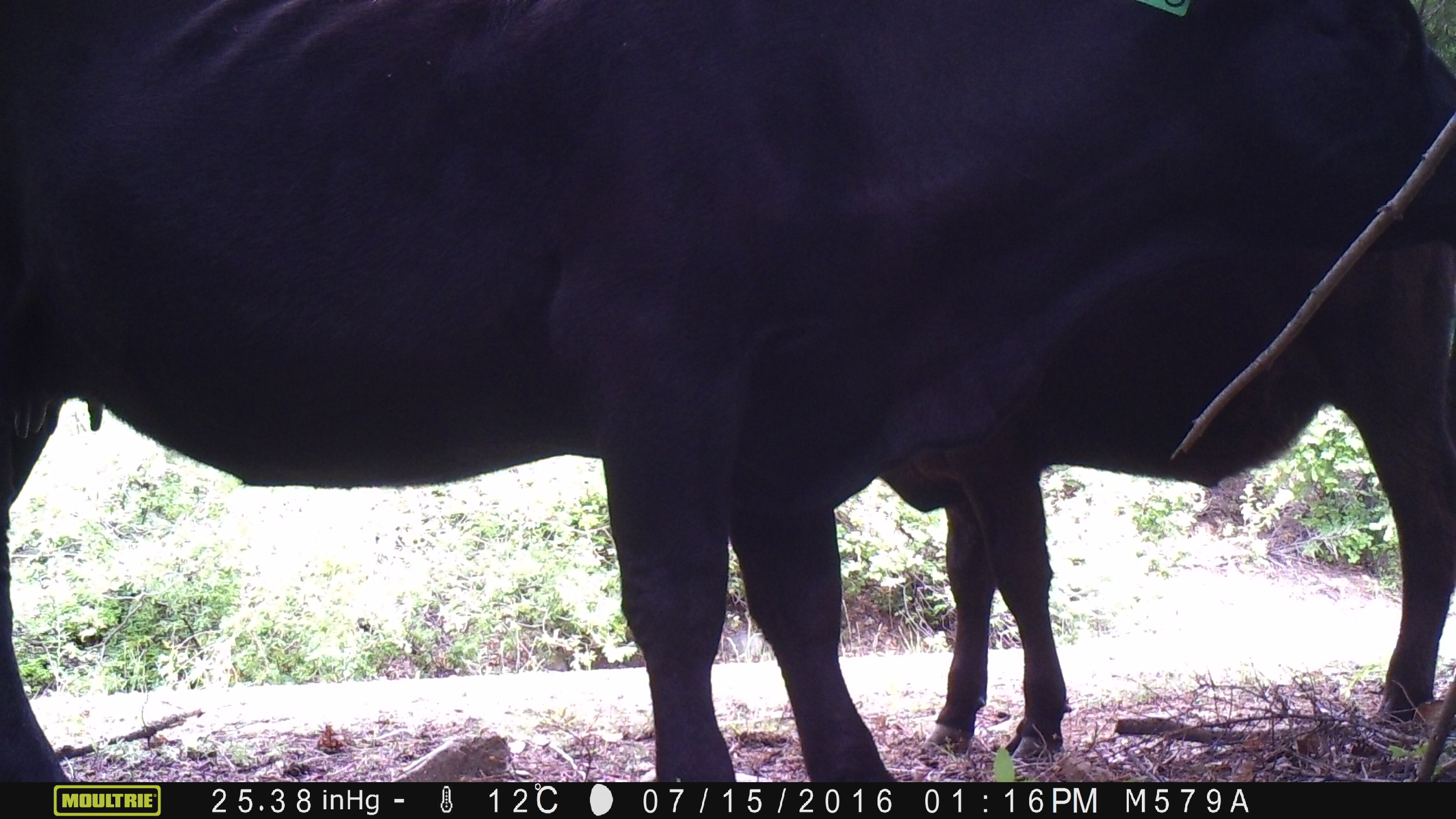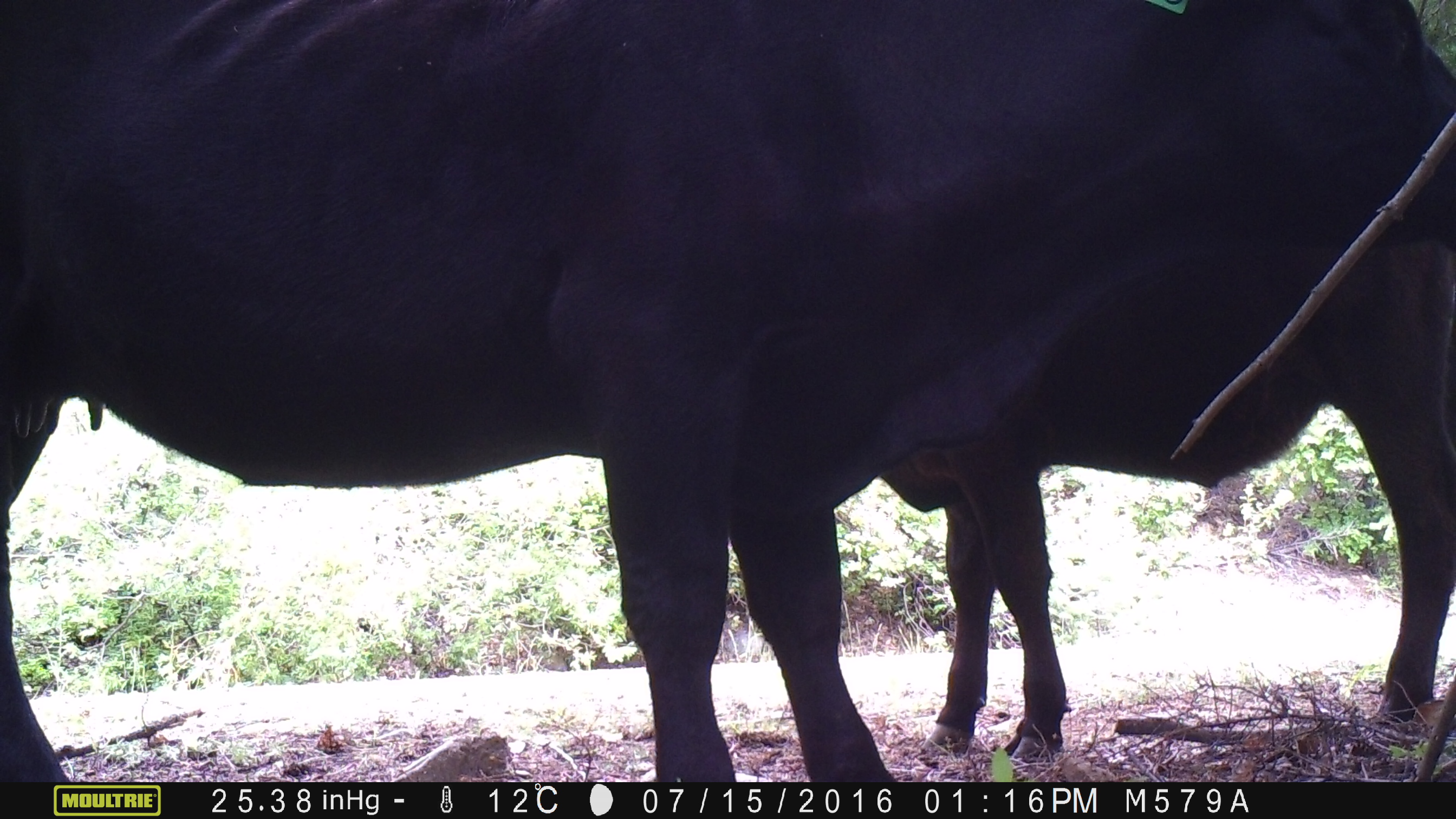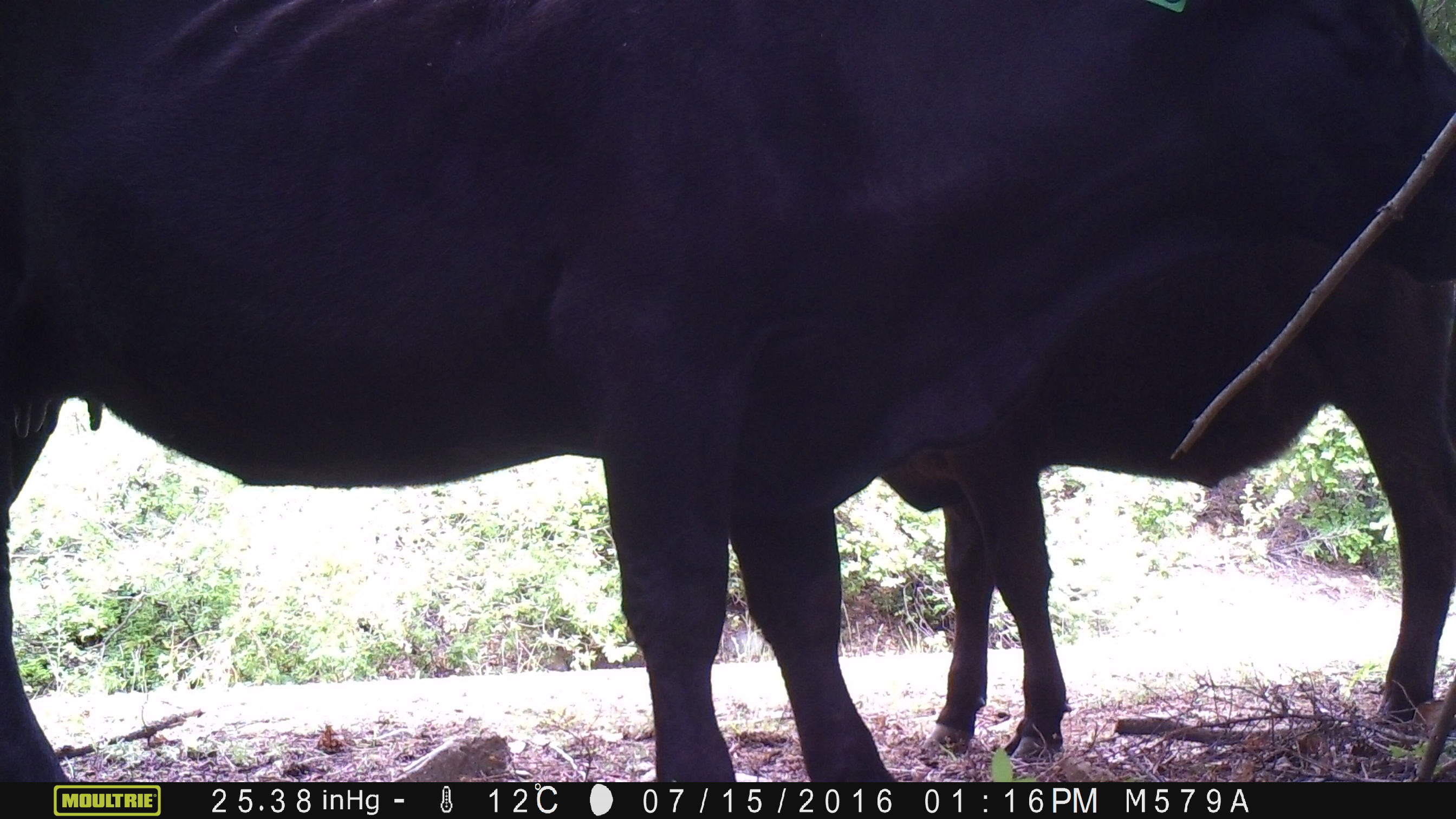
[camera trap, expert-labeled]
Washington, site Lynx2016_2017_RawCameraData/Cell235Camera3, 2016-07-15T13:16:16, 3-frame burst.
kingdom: Animalia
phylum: Chordata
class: Mammalia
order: Artiodactyla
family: Bovidae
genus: Bos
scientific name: Bos taurus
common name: domestic cattle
Domestic cattle (Bos taurus). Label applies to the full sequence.